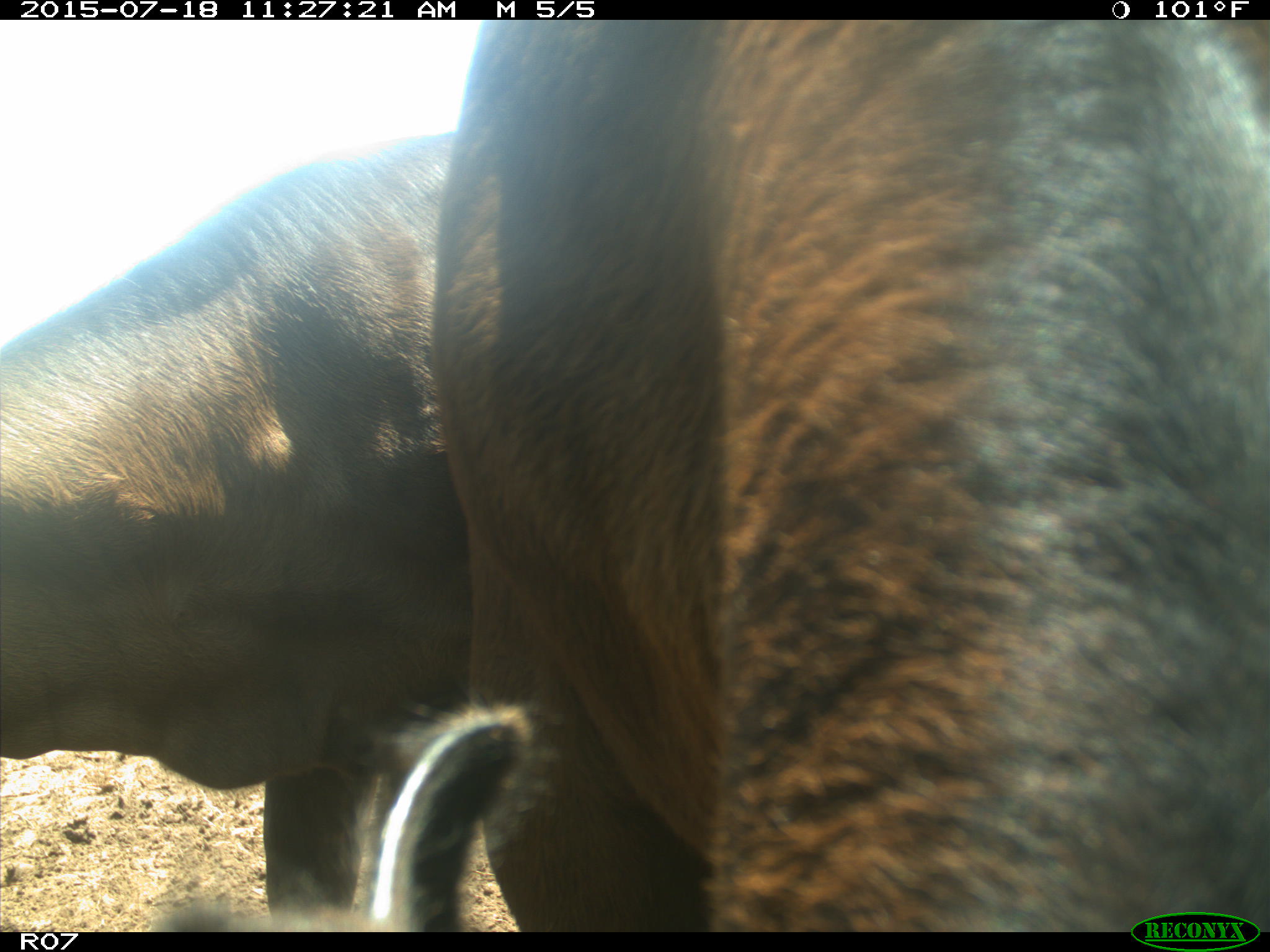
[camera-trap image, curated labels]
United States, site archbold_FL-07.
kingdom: Animalia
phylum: Chordata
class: Mammalia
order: Artiodactyla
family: Bovidae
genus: Bos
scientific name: Bos taurus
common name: domestic cow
Bos taurus (domestic cow).